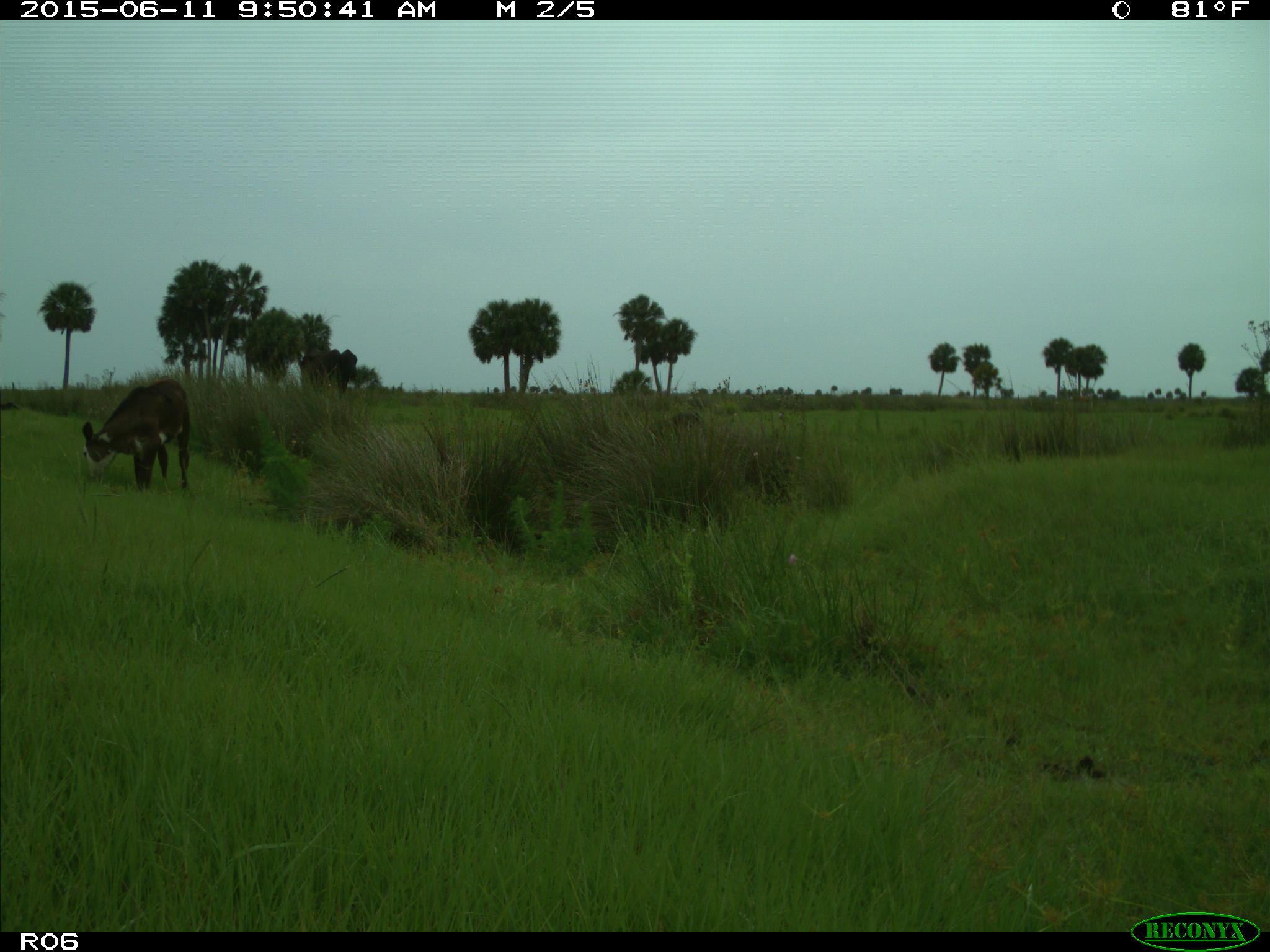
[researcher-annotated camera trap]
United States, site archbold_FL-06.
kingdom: Animalia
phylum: Chordata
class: Mammalia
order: Artiodactyla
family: Bovidae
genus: Bos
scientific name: Bos taurus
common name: domestic cow